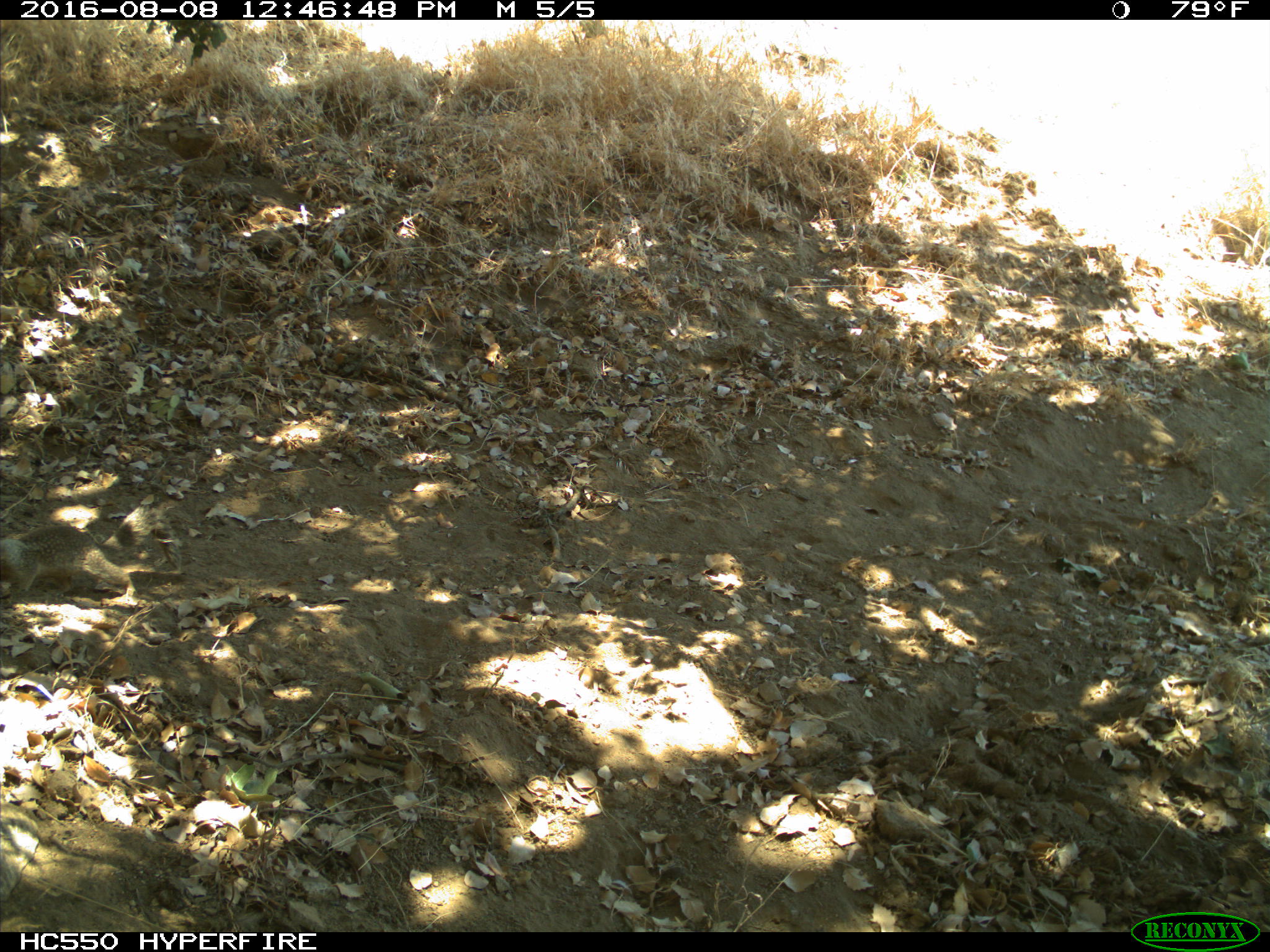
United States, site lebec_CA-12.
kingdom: Animalia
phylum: Chordata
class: Mammalia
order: Rodentia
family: Sciuridae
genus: Otospermophilus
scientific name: Otospermophilus beecheyi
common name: california ground squirrel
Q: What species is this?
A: Otospermophilus beecheyi (california ground squirrel).